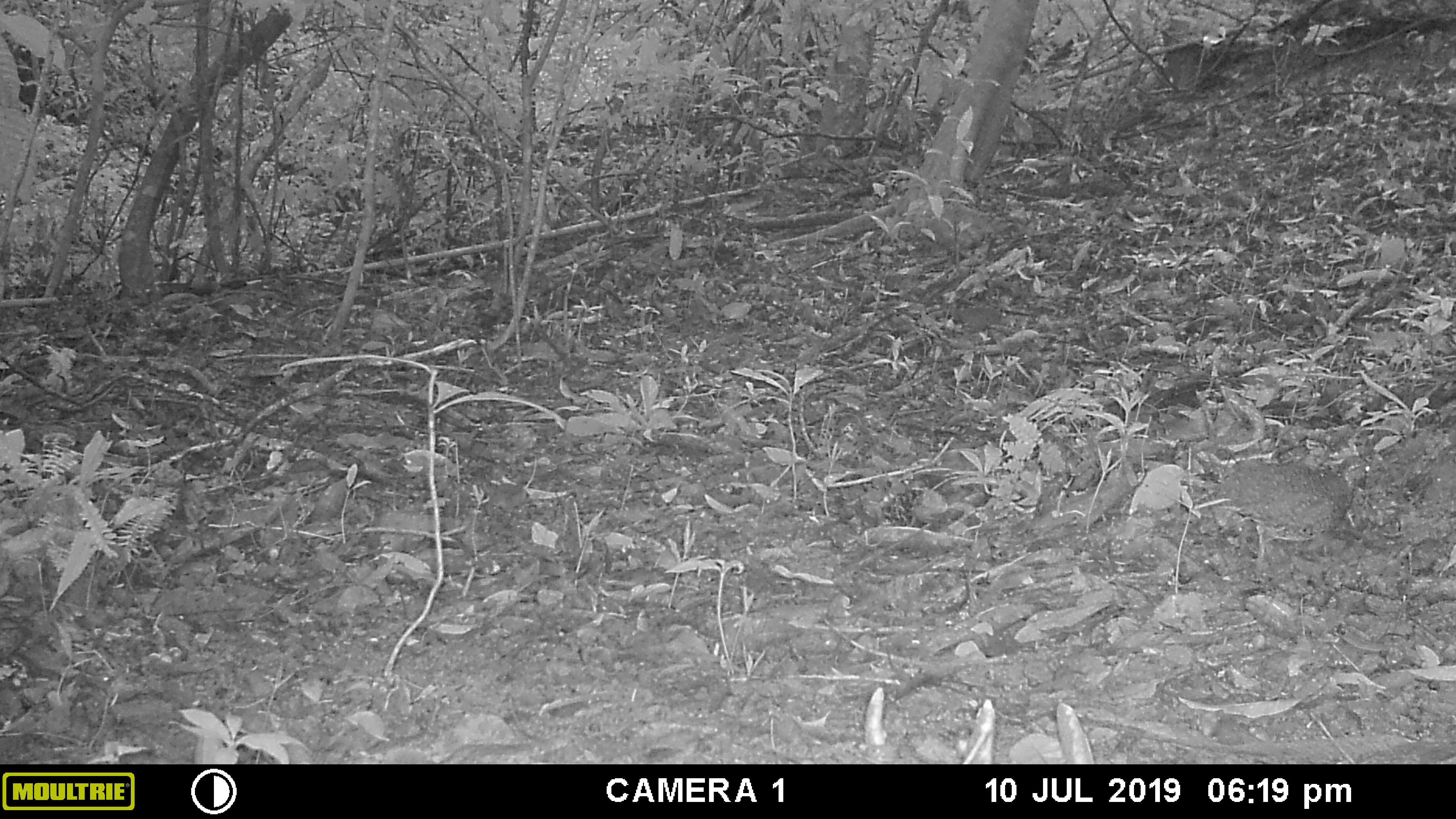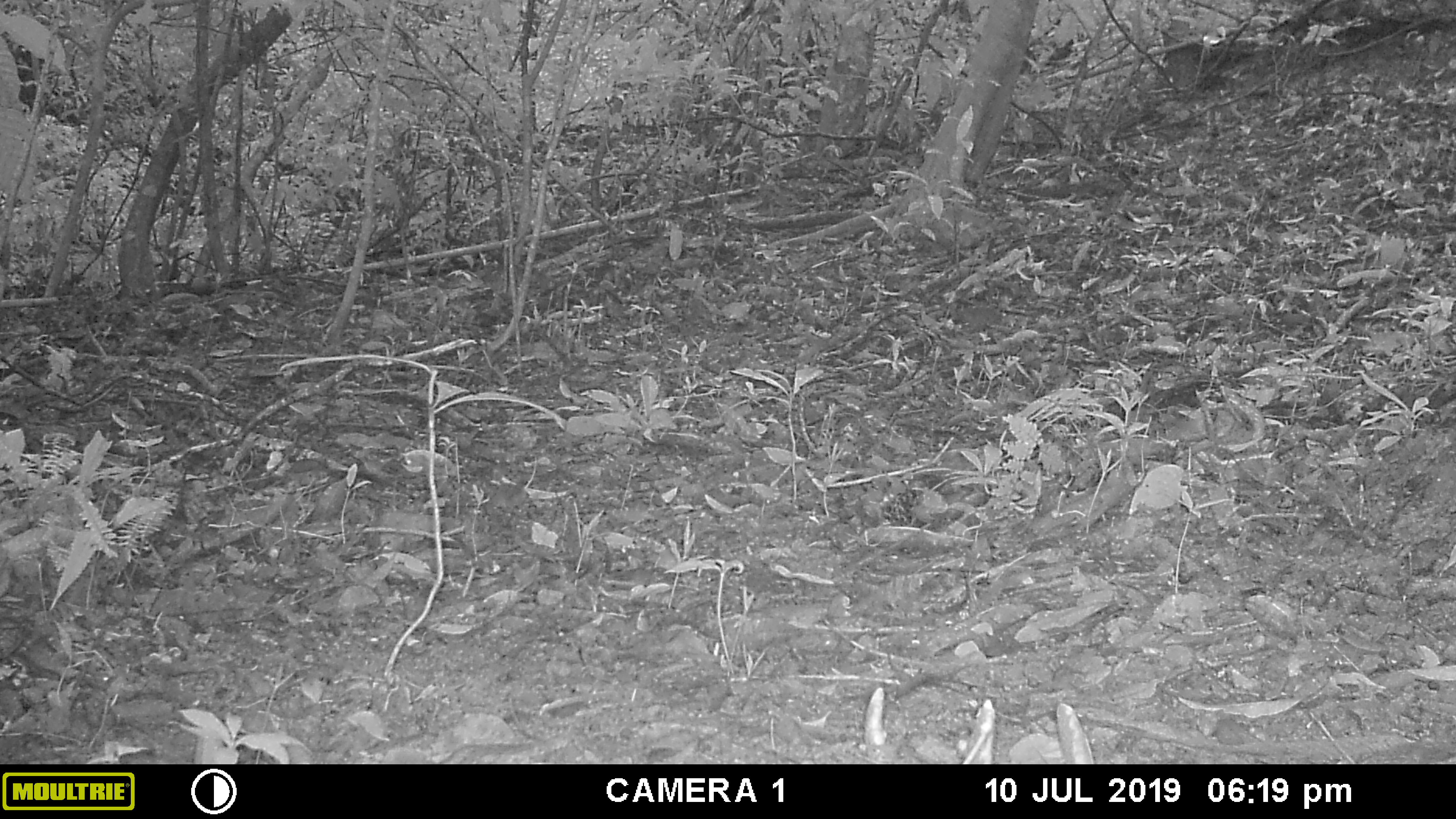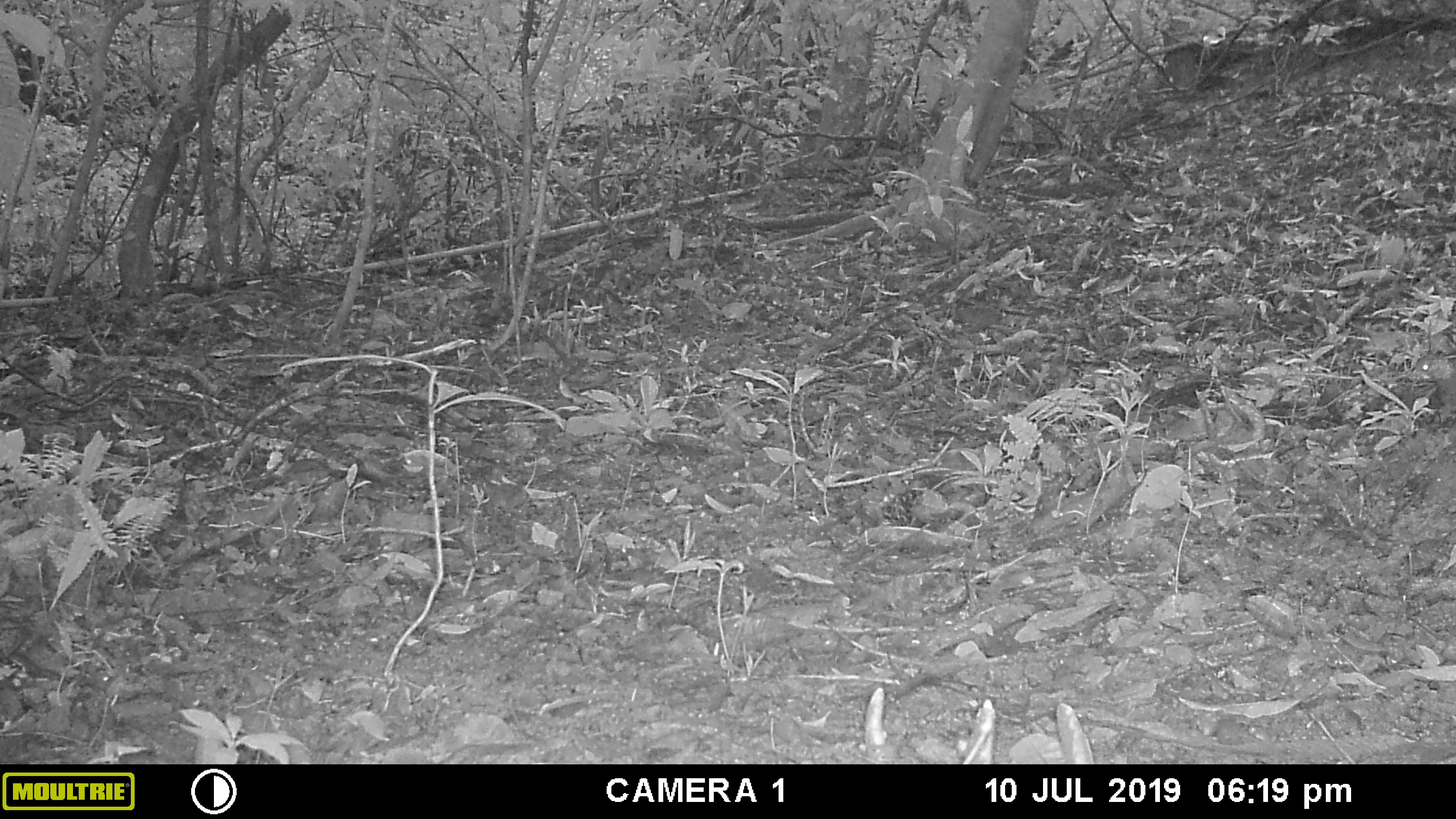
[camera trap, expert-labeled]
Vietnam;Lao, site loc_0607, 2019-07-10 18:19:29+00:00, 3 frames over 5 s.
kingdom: Animalia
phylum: Chordata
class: Aves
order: Galliformes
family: Phasianidae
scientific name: Phasianidae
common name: partridge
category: unidentified partridge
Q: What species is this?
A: Unidentified partridge (partridge) (Phasianidae).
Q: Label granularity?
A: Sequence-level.